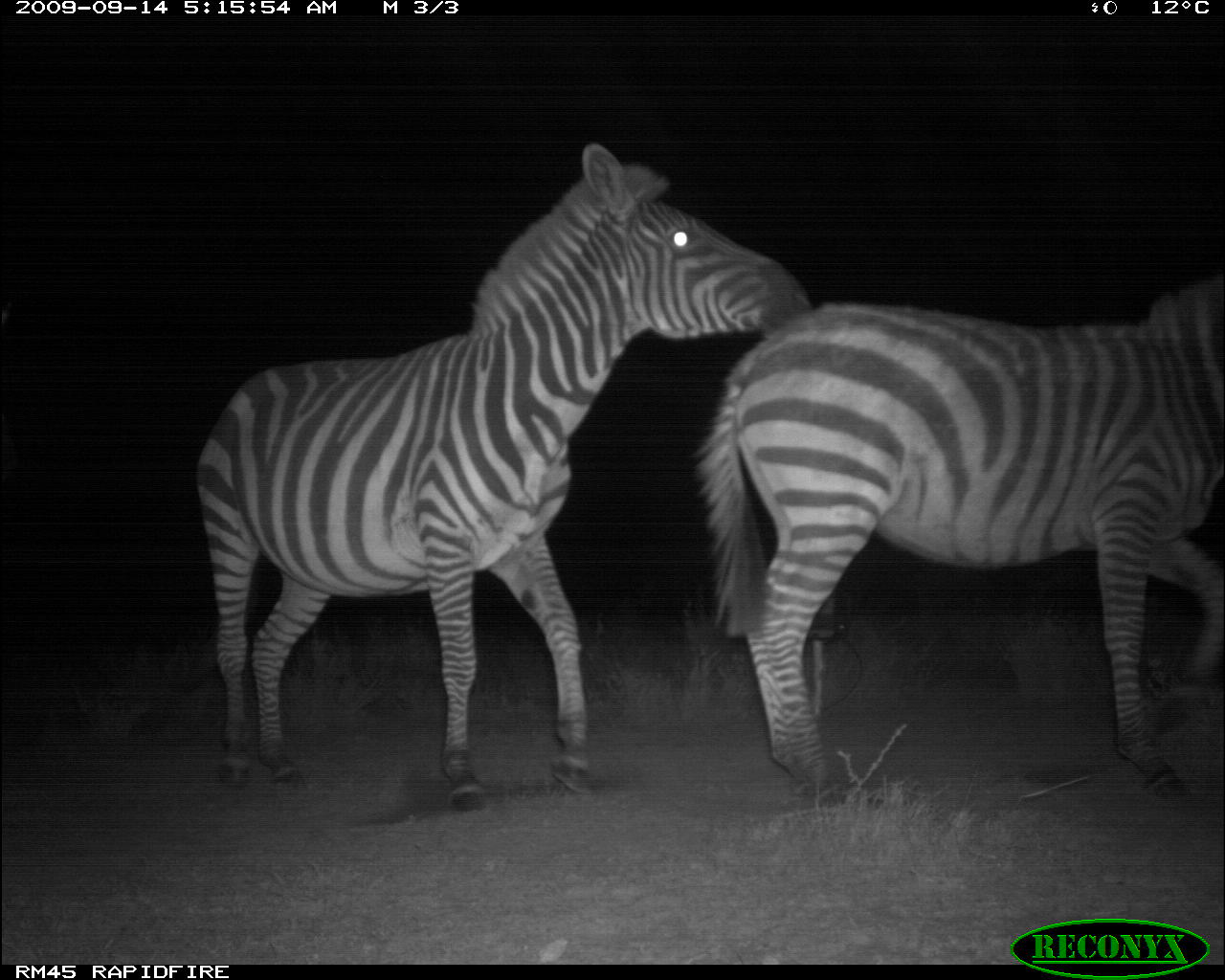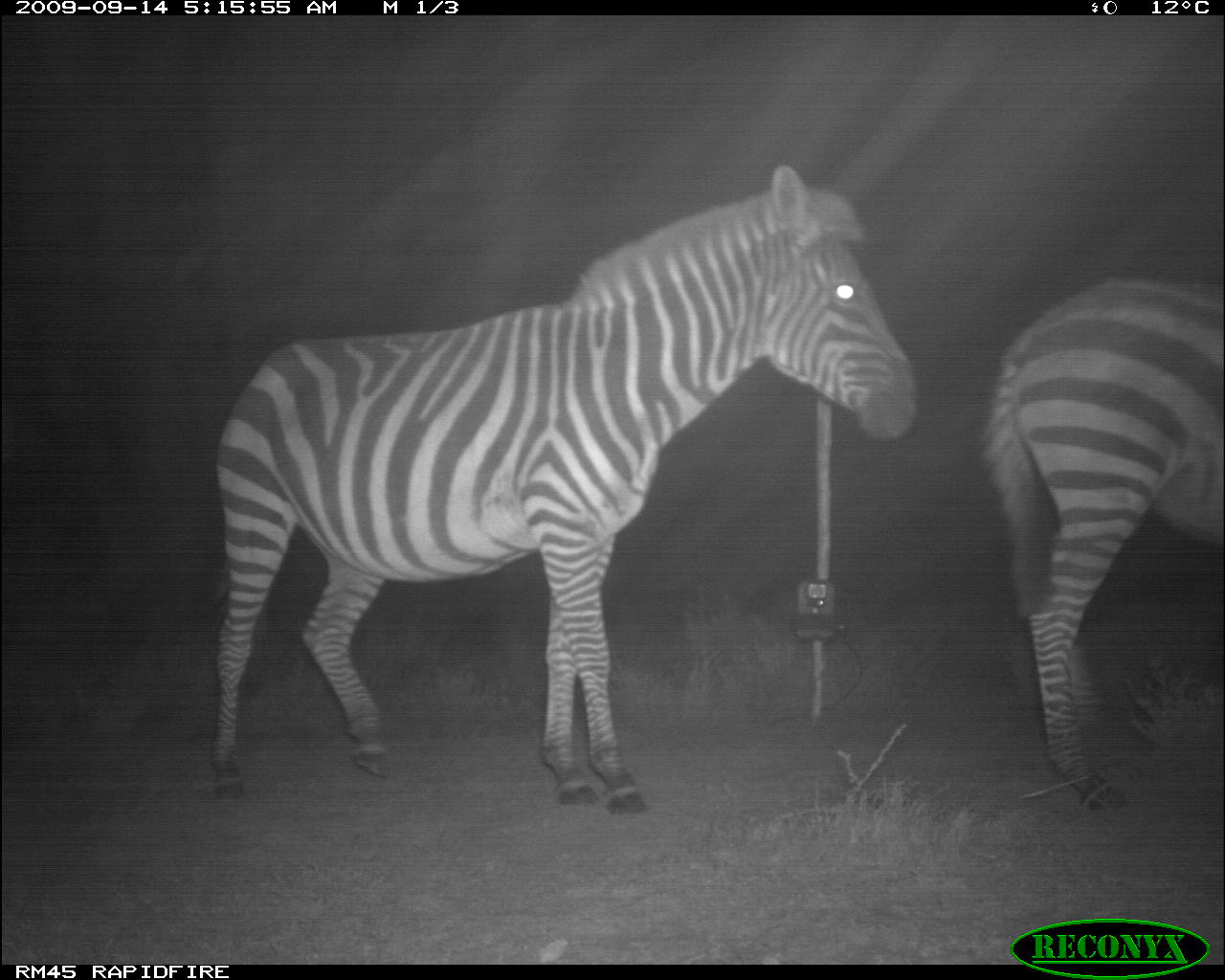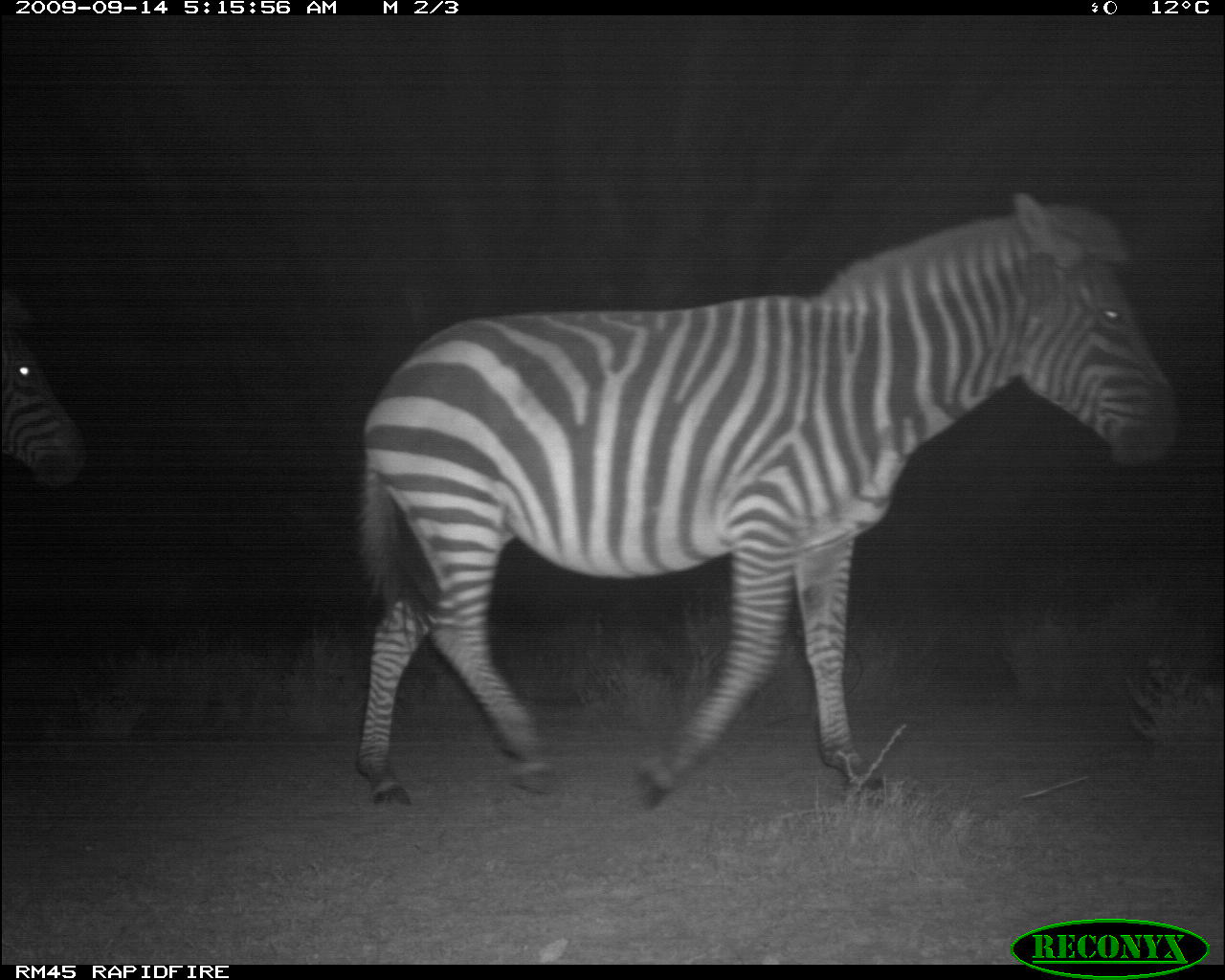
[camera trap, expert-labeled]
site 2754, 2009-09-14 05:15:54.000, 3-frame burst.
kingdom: Animalia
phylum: Chordata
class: Mammalia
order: Perissodactyla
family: Equidae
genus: Equus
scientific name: Equus quagga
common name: plains zebra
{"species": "Equus quagga (plains zebra)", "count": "2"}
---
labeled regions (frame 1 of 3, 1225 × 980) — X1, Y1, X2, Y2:
equus quagga: 191, 134, 811, 814; 688, 282, 1225, 810